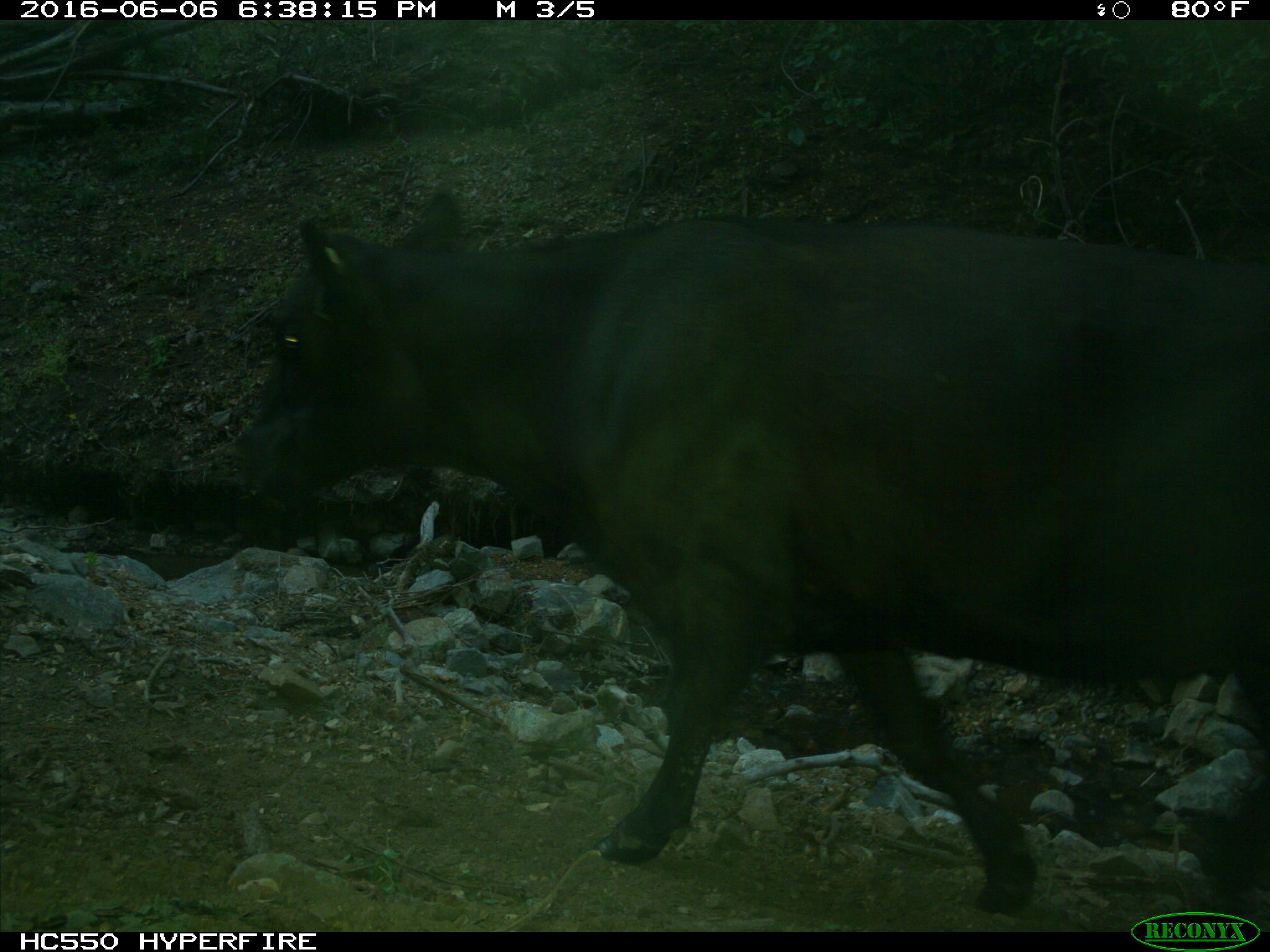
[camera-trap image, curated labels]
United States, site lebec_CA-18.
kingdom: Animalia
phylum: Chordata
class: Mammalia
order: Artiodactyla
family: Bovidae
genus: Bos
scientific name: Bos taurus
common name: domestic cow